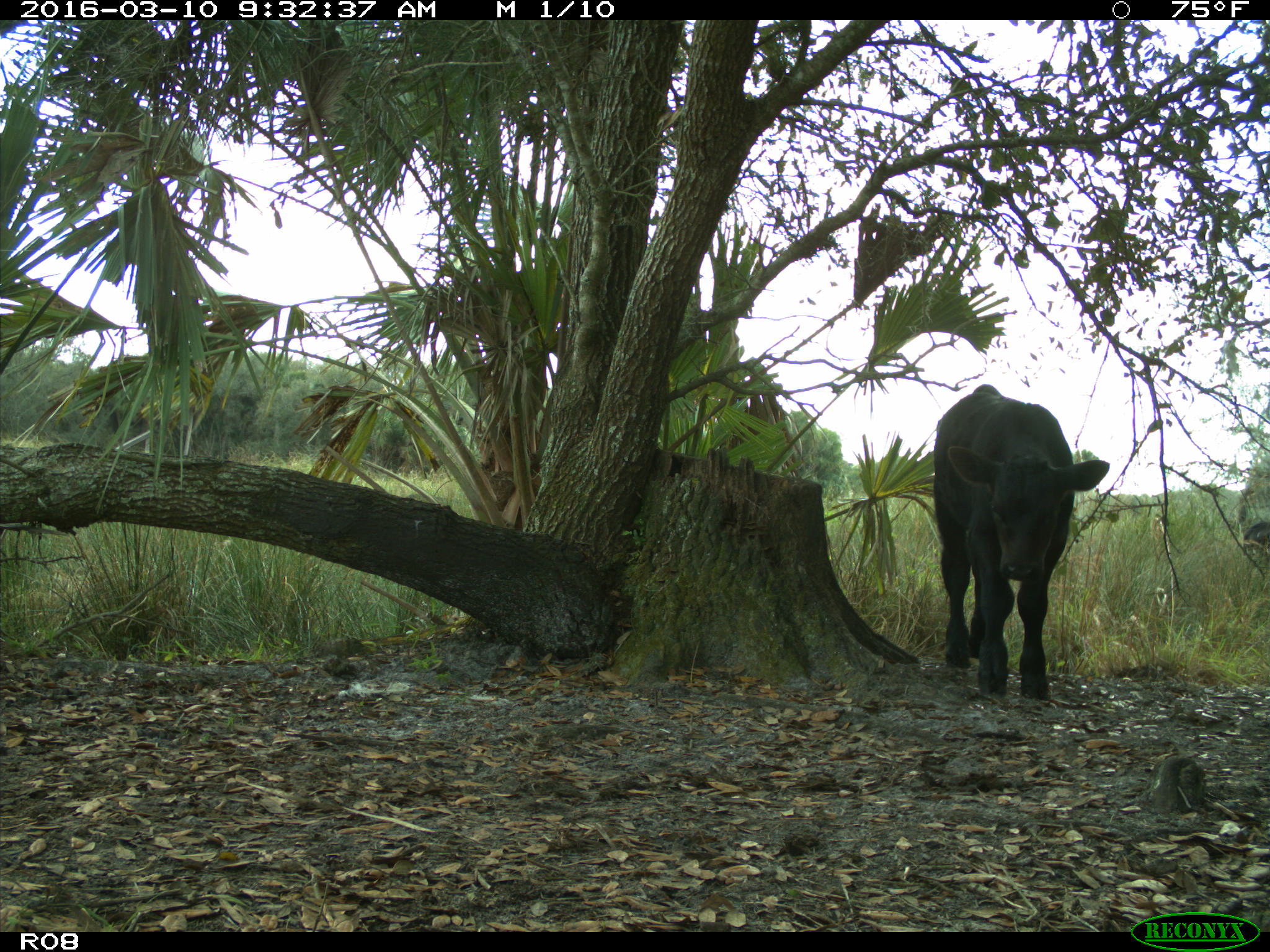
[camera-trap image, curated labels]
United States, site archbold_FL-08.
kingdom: Animalia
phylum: Chordata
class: Mammalia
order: Artiodactyla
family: Bovidae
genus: Bos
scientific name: Bos taurus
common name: domestic cow